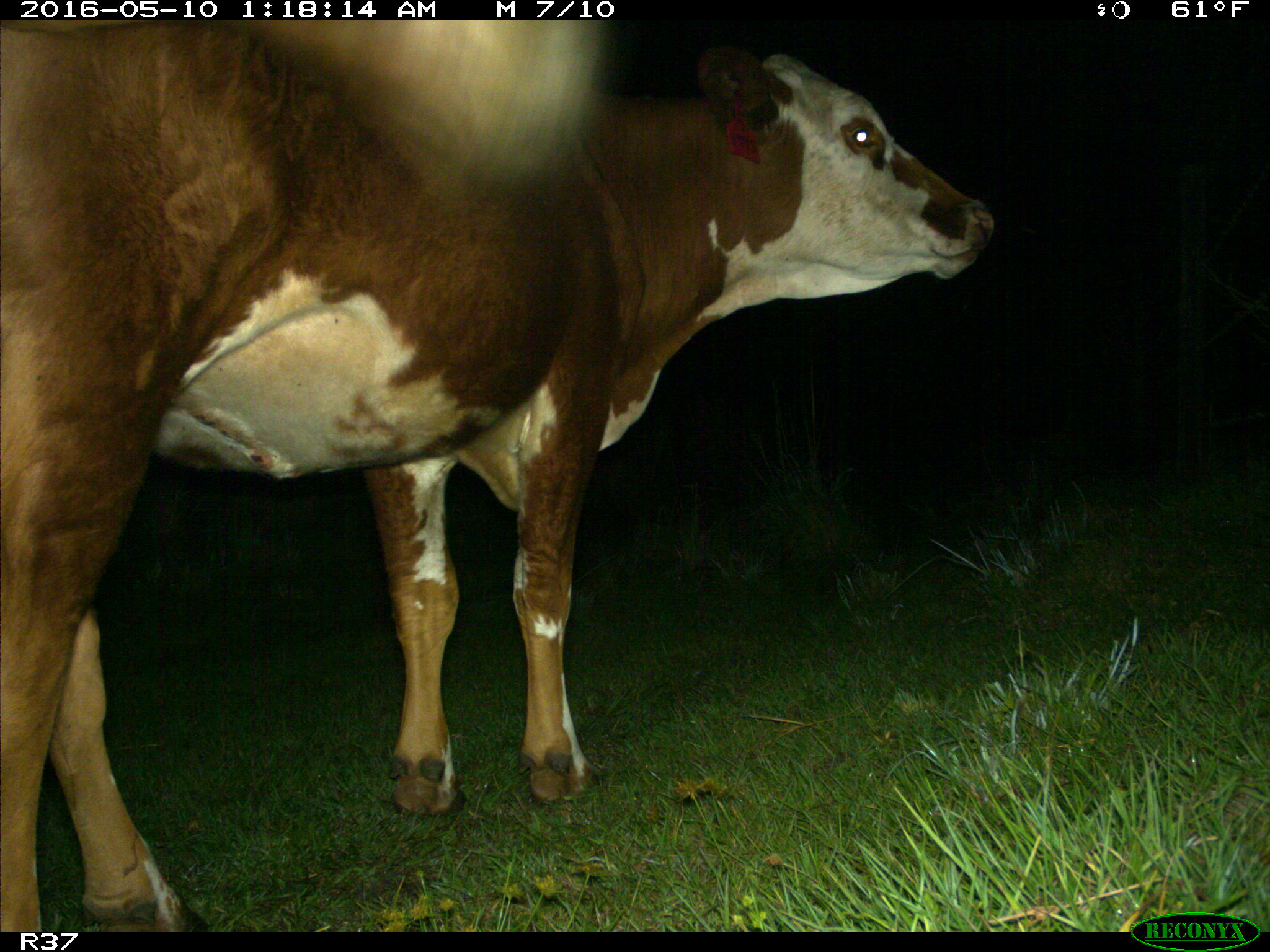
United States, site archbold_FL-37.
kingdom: Animalia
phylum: Chordata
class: Mammalia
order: Artiodactyla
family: Bovidae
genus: Bos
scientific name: Bos taurus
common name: domestic cow